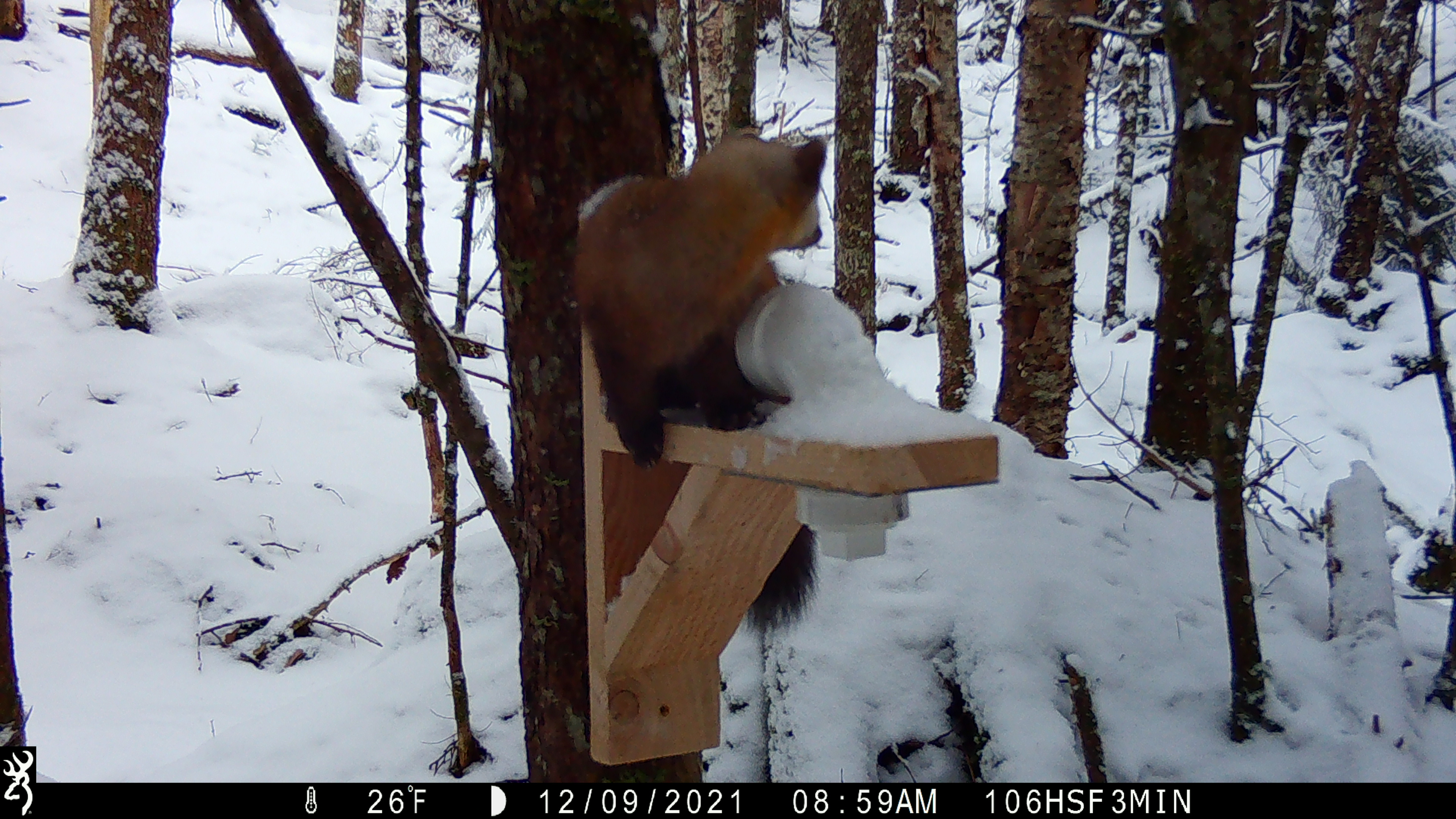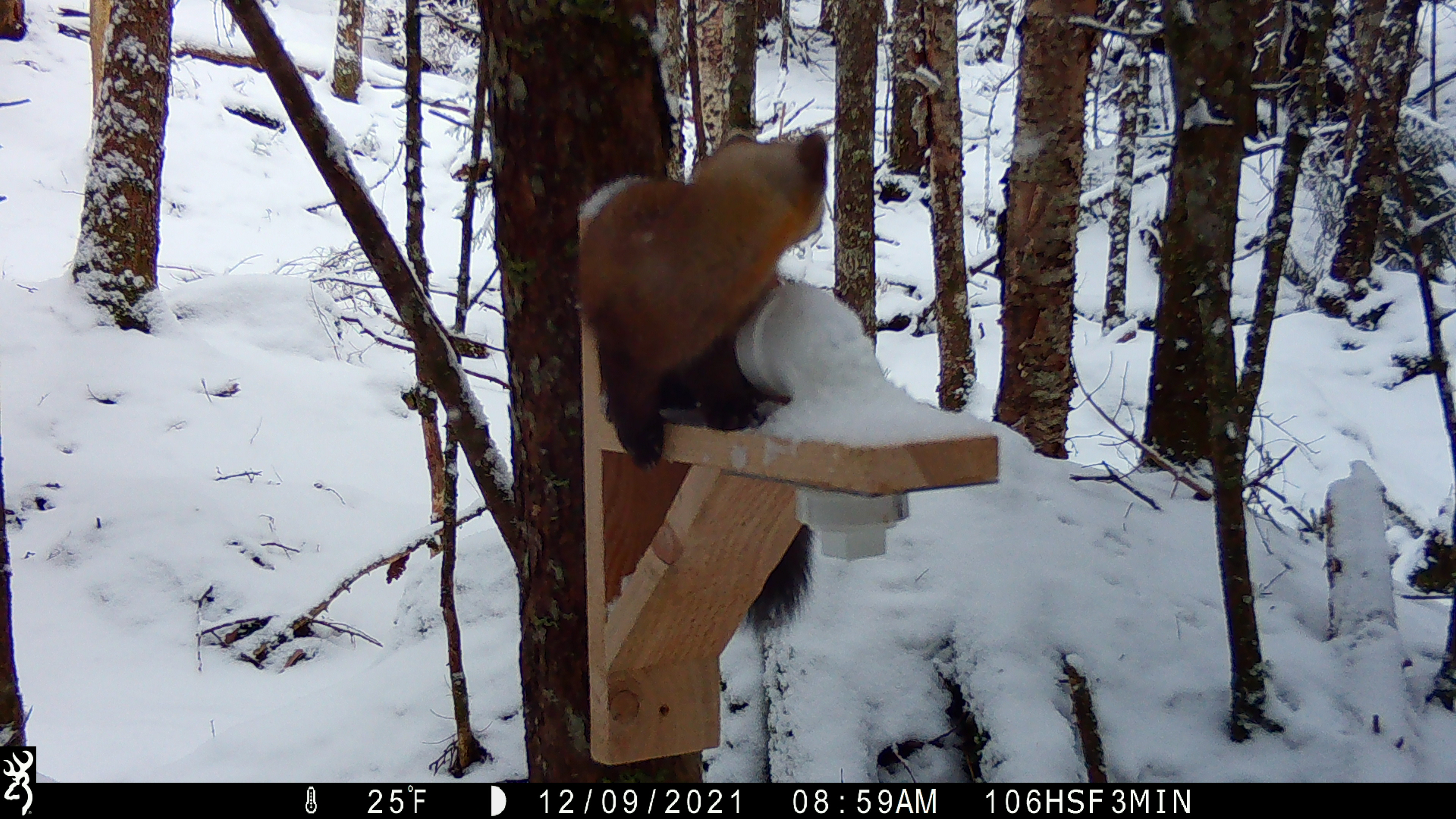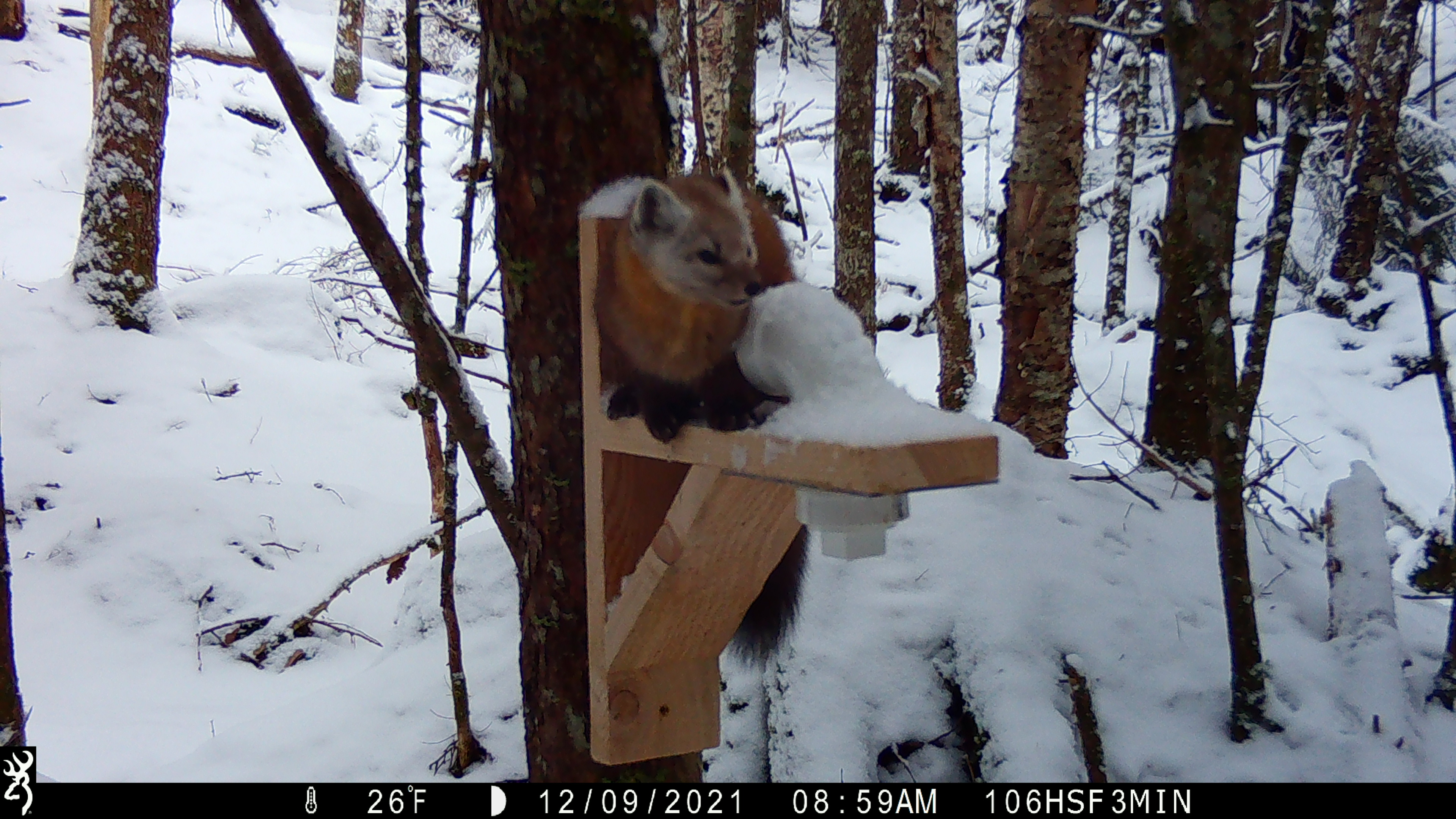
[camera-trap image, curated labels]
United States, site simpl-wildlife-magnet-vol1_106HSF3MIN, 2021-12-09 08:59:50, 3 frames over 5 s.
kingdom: Animalia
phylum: Chordata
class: Mammalia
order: Carnivora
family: Mustelidae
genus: Martes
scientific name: Martes americana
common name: american marten